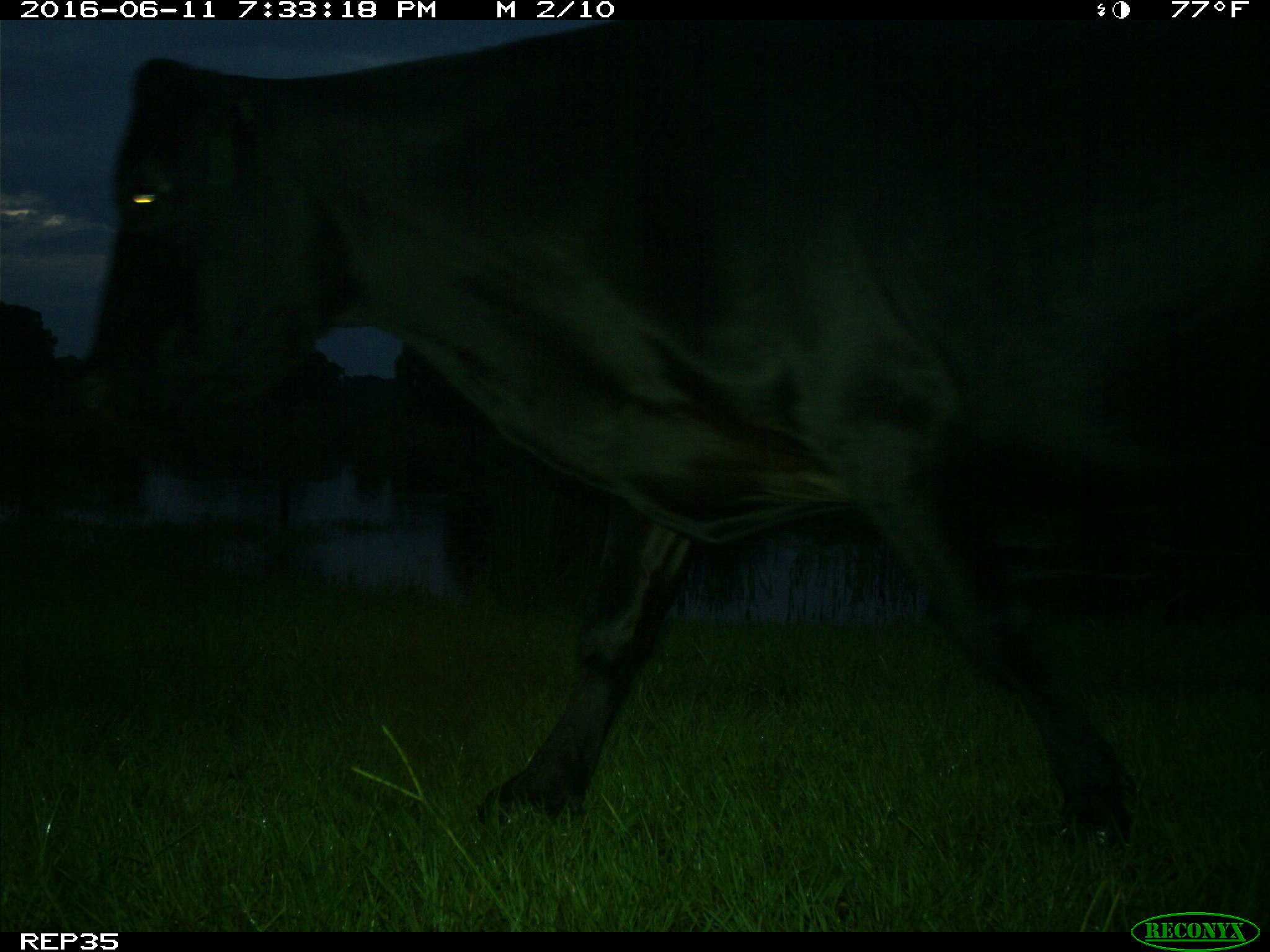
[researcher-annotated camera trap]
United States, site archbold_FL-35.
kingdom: Animalia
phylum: Chordata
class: Mammalia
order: Artiodactyla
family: Bovidae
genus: Bos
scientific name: Bos taurus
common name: domestic cow